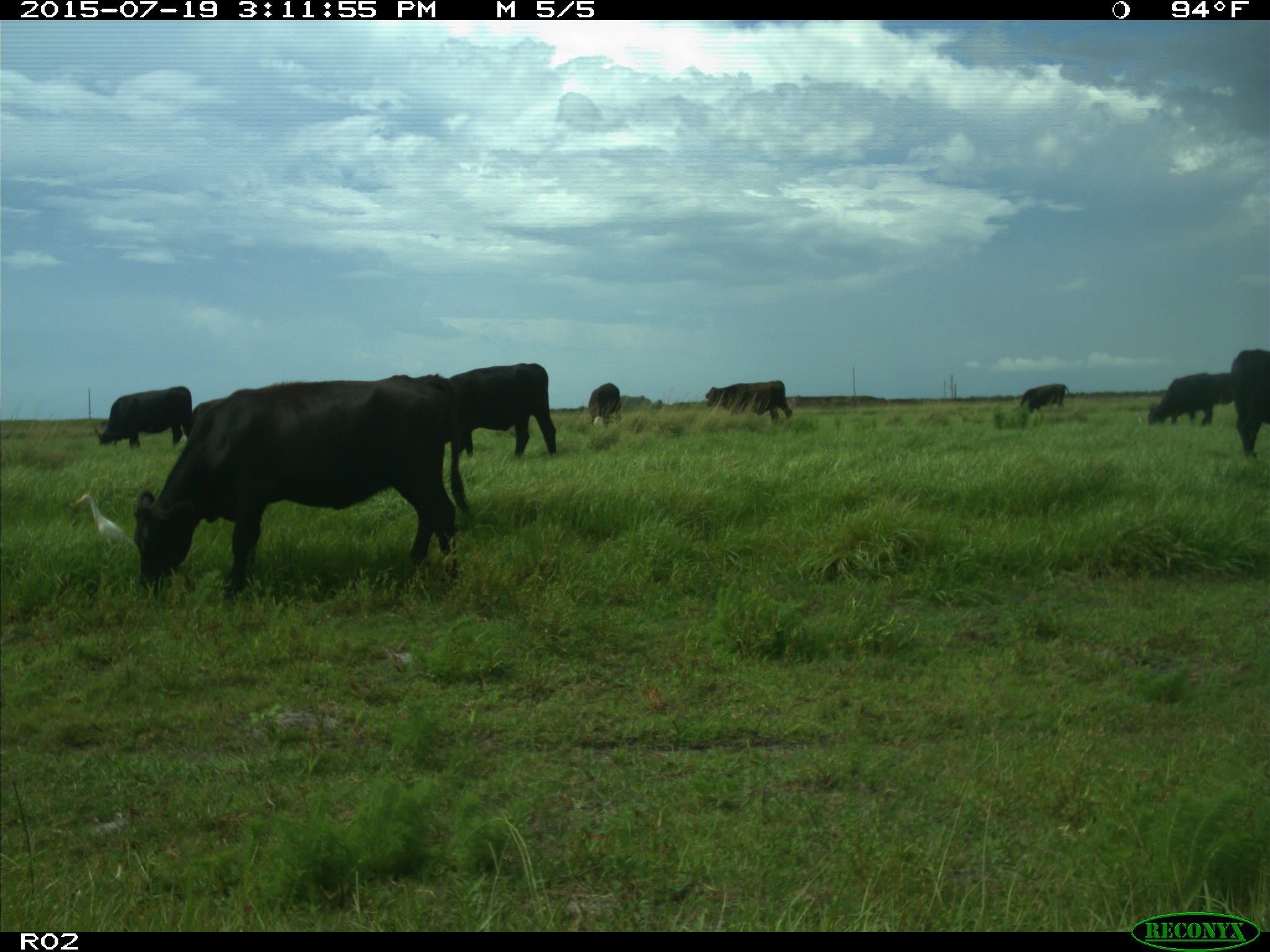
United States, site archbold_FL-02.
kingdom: Animalia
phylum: Chordata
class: Mammalia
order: Artiodactyla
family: Bovidae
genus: Bos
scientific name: Bos taurus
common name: domestic cow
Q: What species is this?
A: Bos taurus (domestic cow).